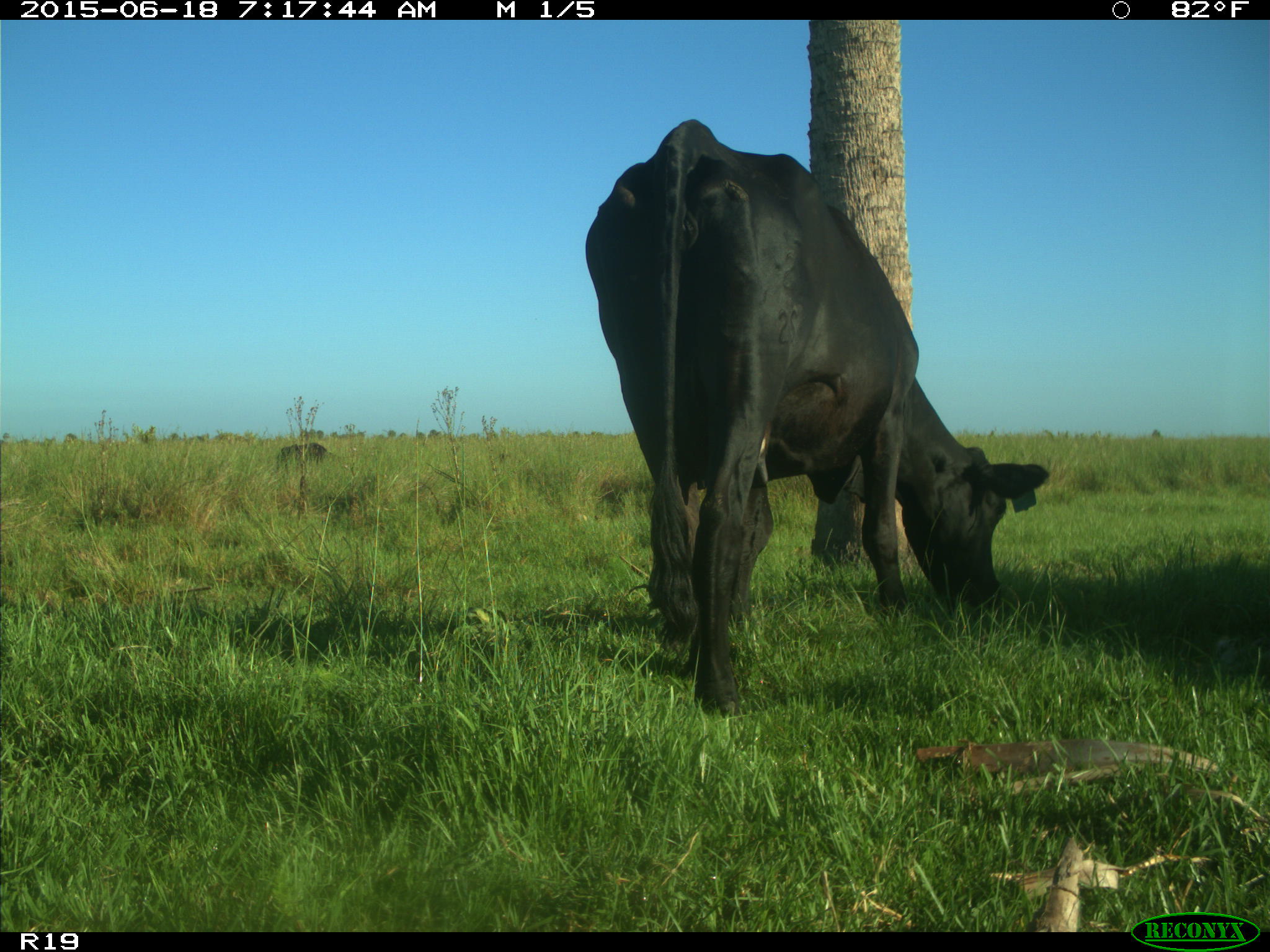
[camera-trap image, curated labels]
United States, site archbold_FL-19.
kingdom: Animalia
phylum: Chordata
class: Mammalia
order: Artiodactyla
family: Bovidae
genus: Bos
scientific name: Bos taurus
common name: domestic cow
Bos taurus (domestic cow).